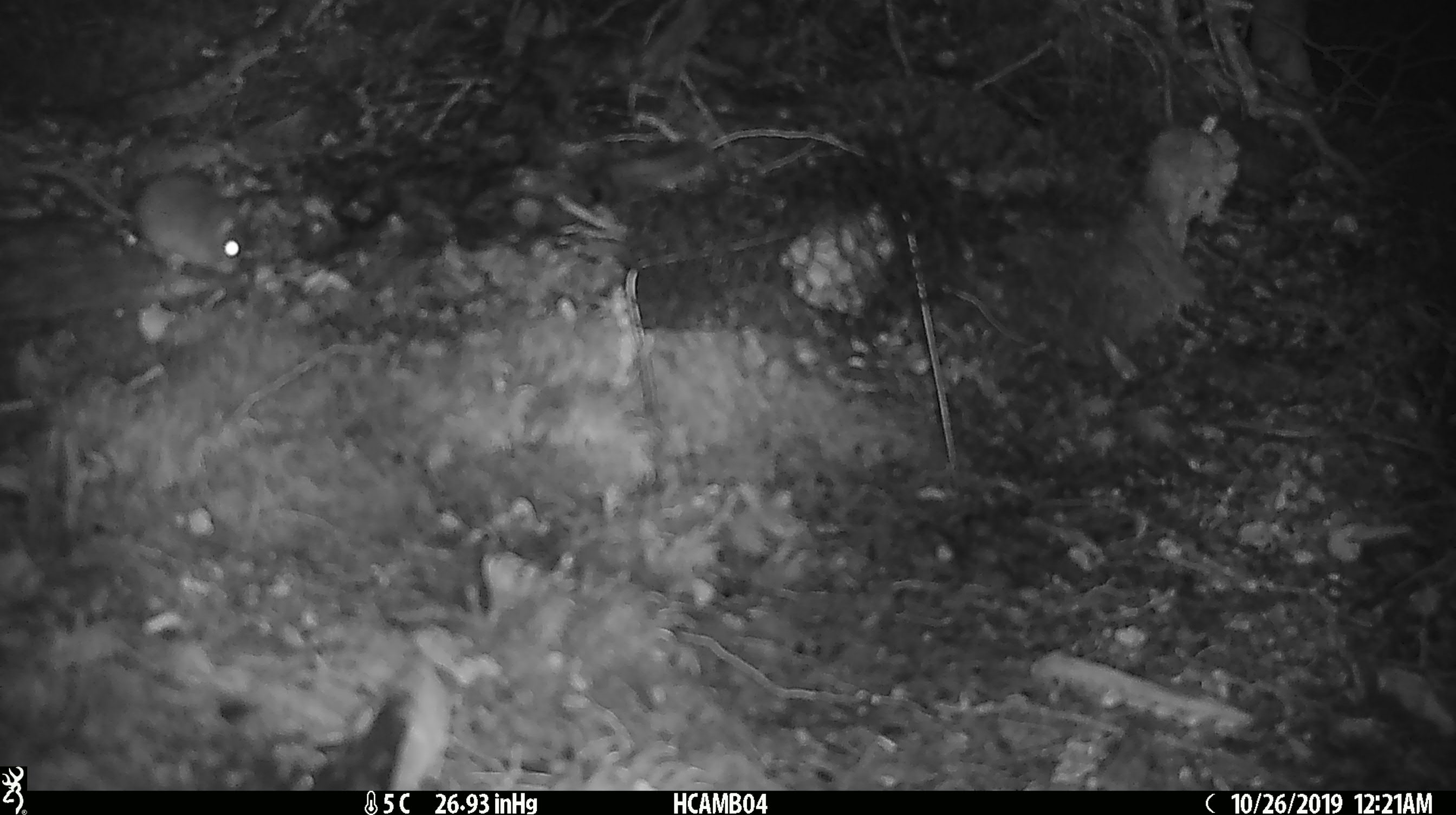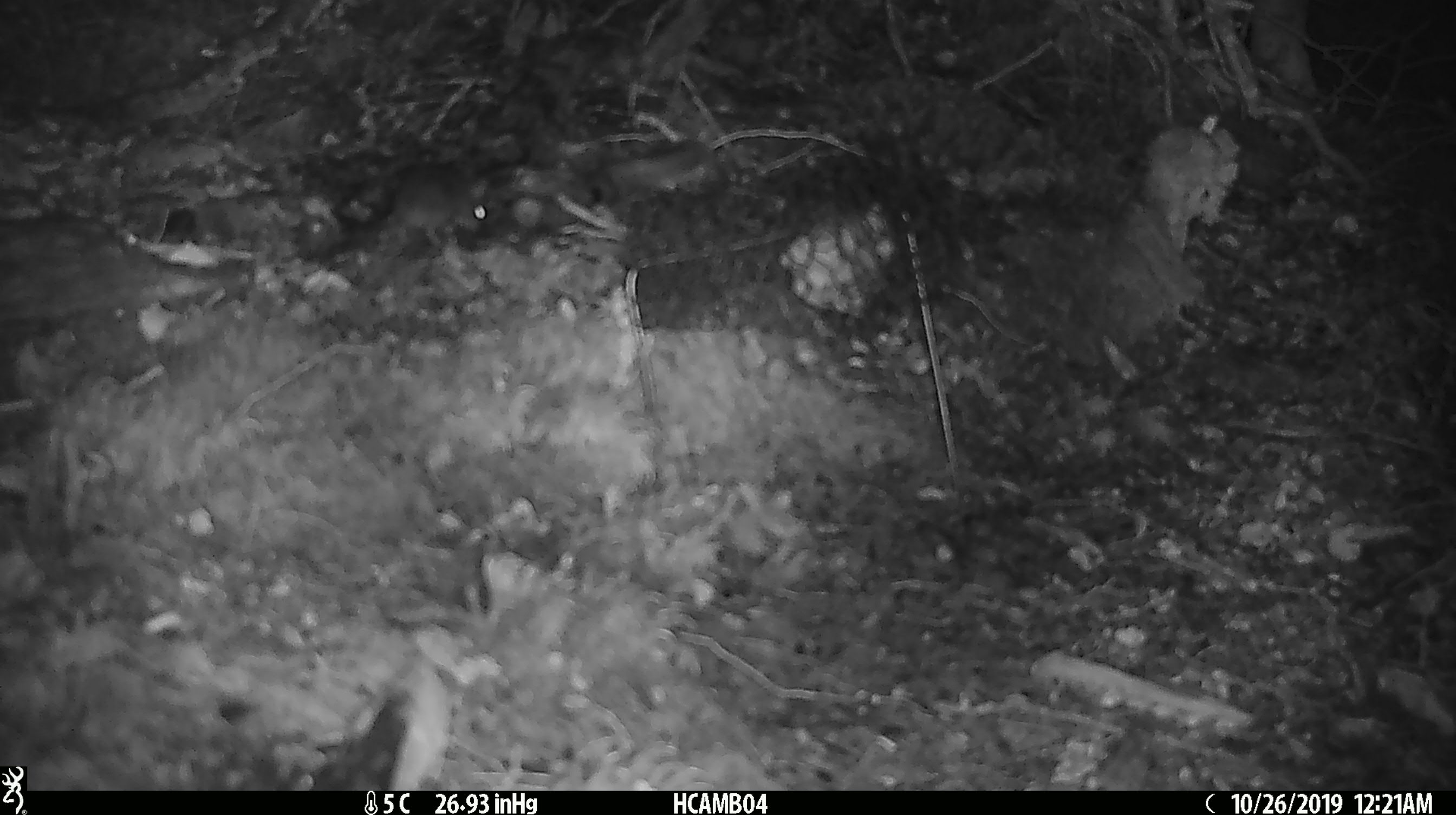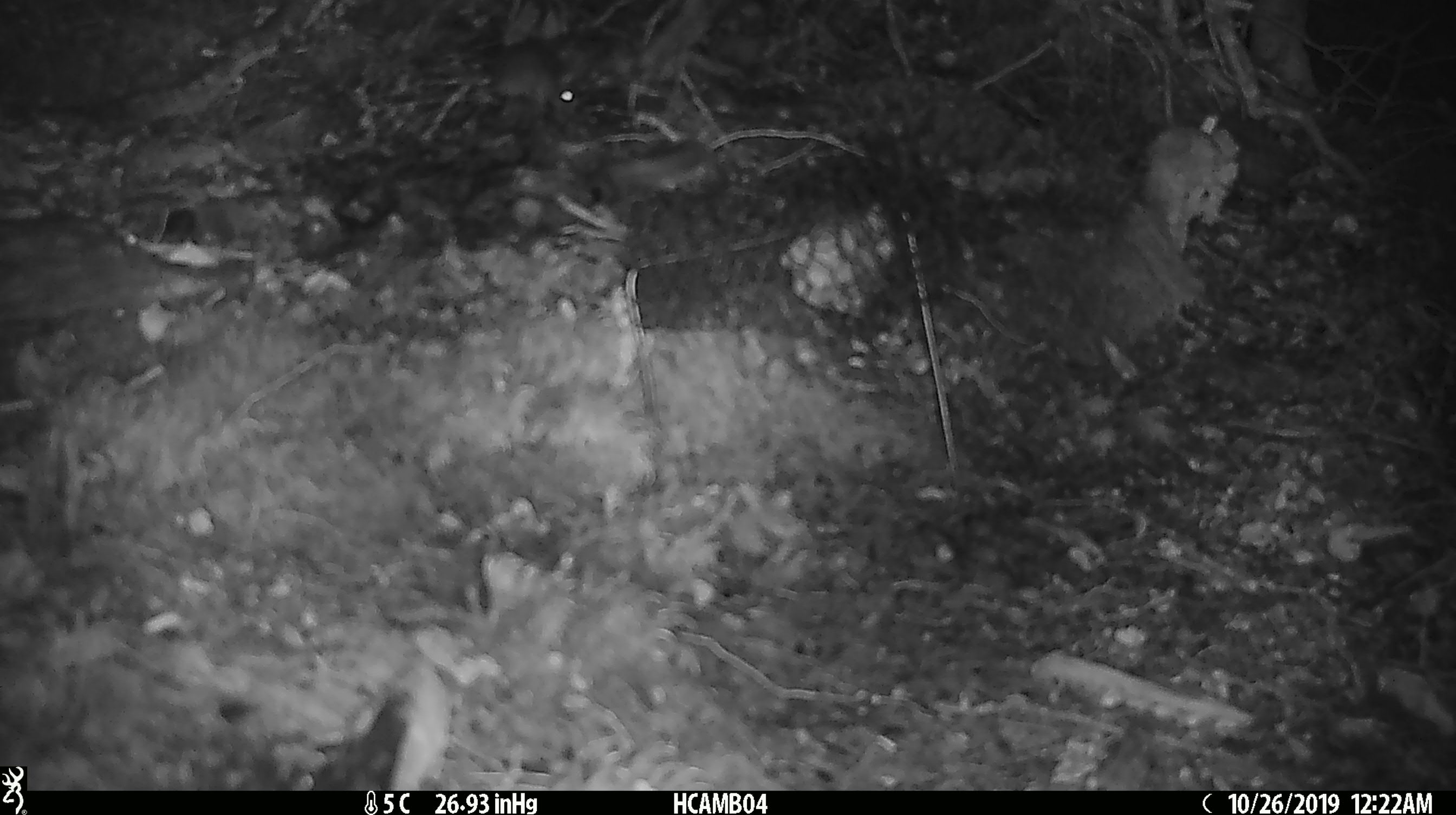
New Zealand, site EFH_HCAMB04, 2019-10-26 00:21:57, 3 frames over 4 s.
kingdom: Animalia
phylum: Chordata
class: Mammalia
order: Rodentia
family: Muridae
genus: Mus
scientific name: Mus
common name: mouse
Mouse (Mus).